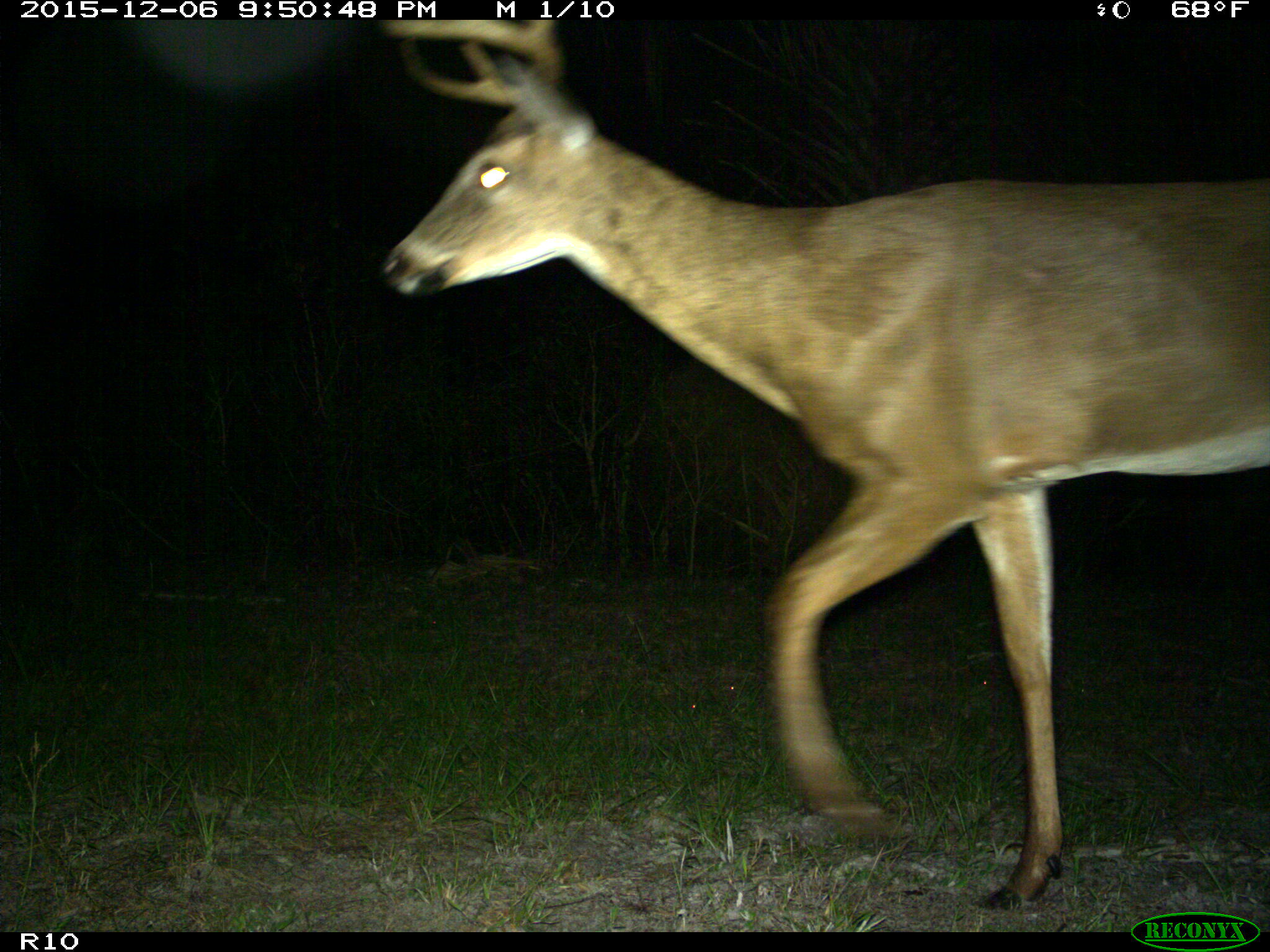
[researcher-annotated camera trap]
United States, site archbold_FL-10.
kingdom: Animalia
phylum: Chordata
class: Mammalia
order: Artiodactyla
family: Cervidae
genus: Odocoileus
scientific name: Odocoileus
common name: deer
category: unidentified deer